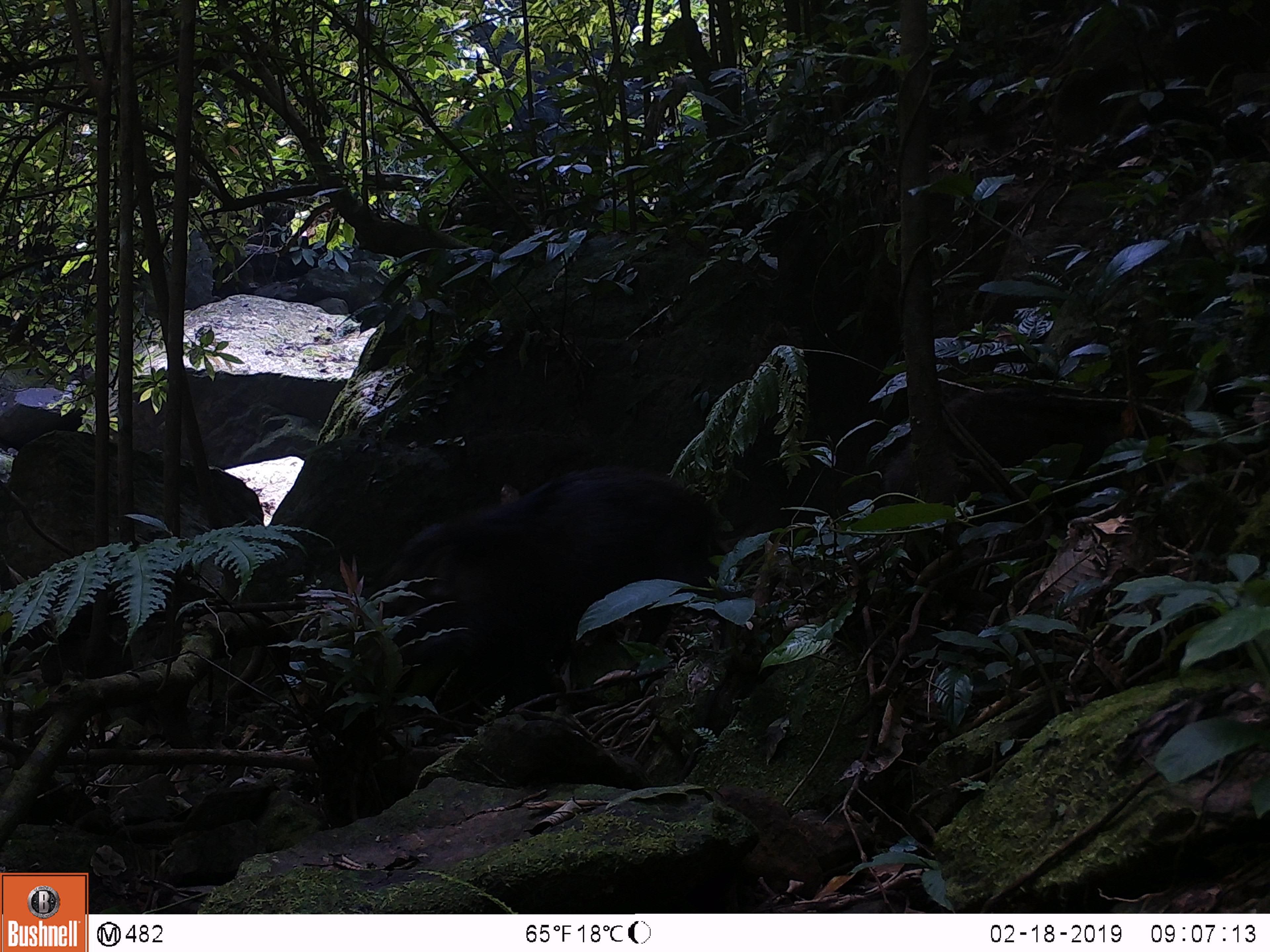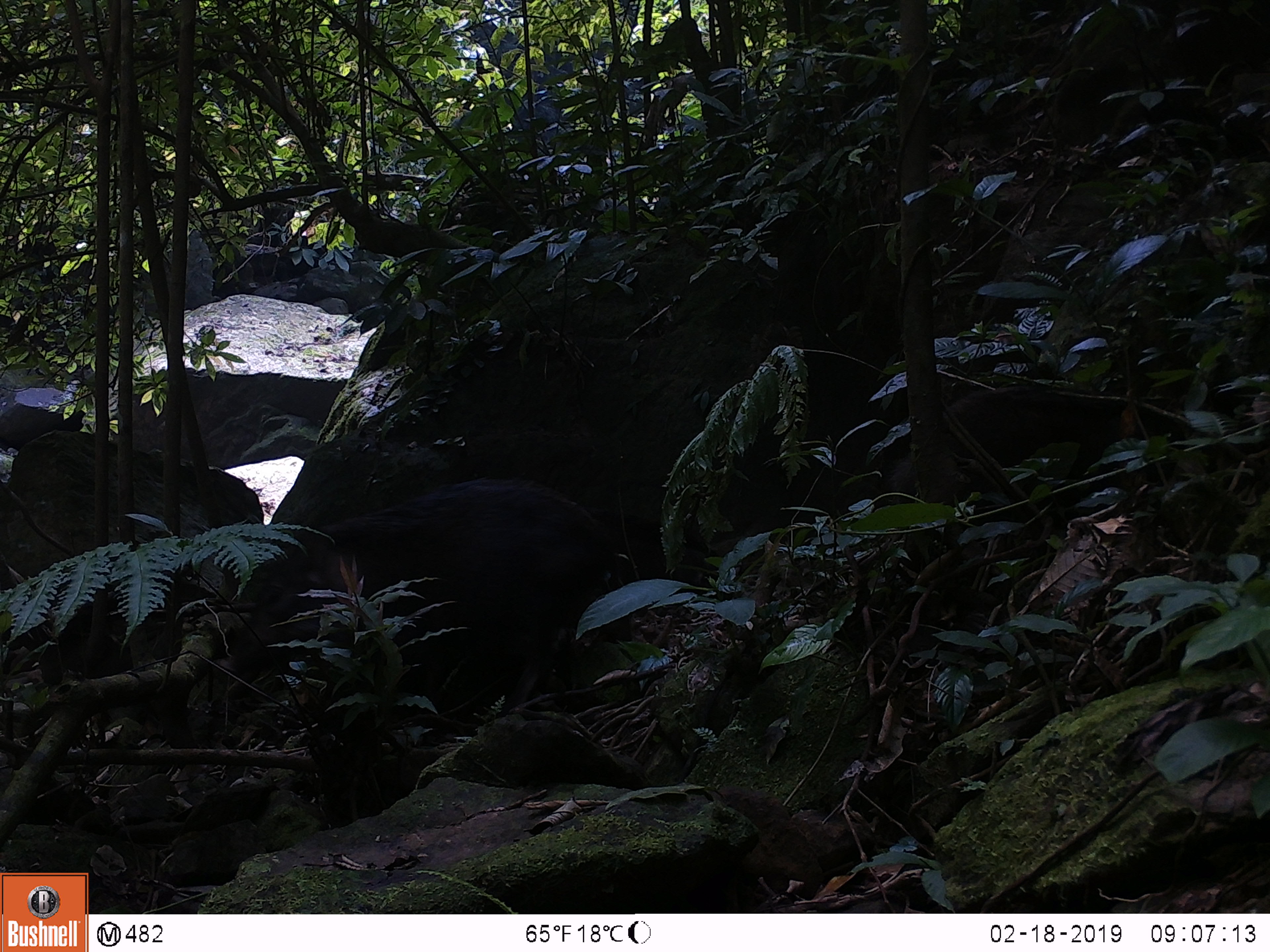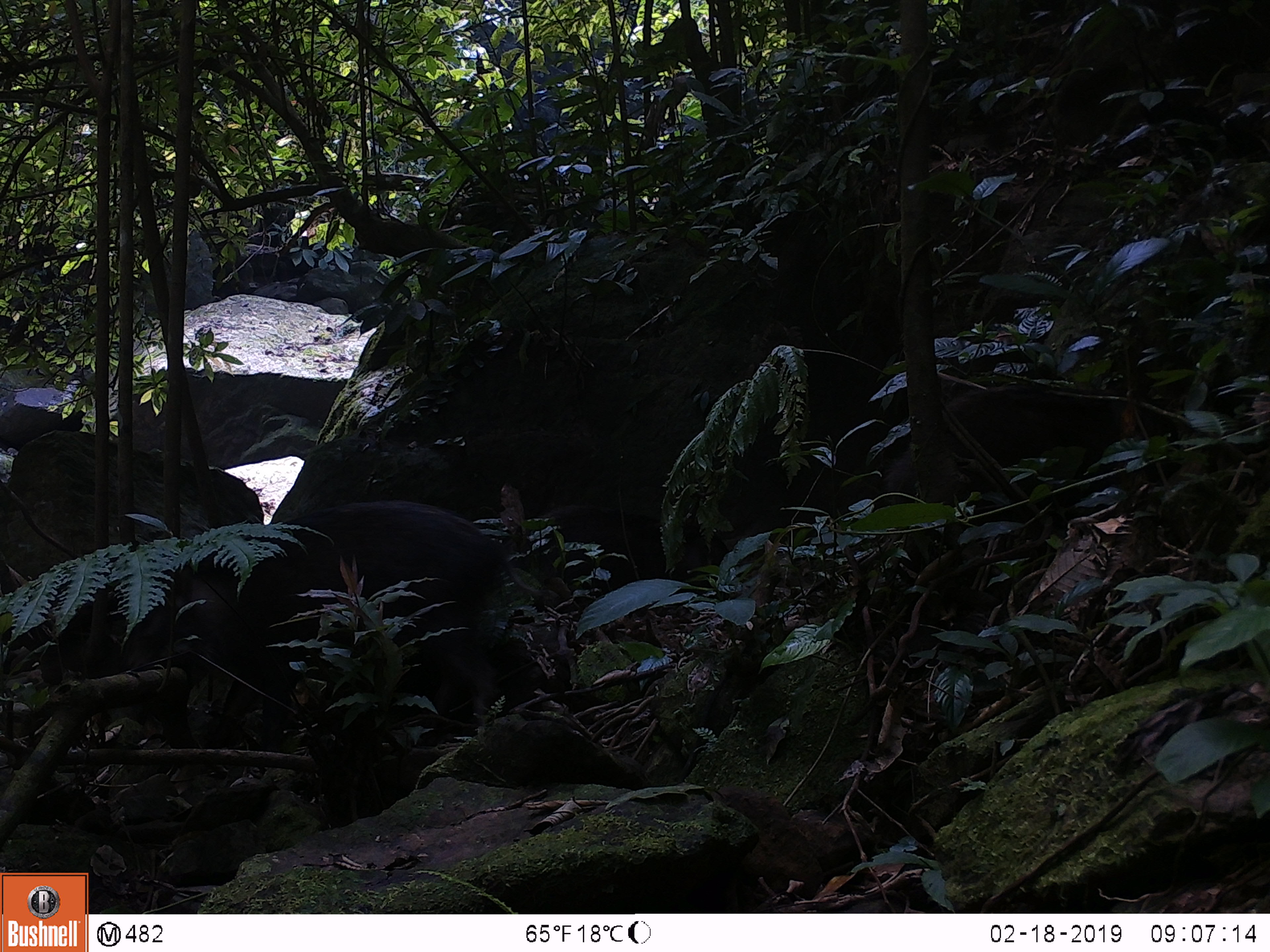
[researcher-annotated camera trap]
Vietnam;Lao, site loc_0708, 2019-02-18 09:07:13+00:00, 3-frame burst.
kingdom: Animalia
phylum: Chordata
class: Mammalia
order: Artiodactyla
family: Suidae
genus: Sus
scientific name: Sus scrofa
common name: eurasian wild pig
Eurasian wild pig (Sus scrofa). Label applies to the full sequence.